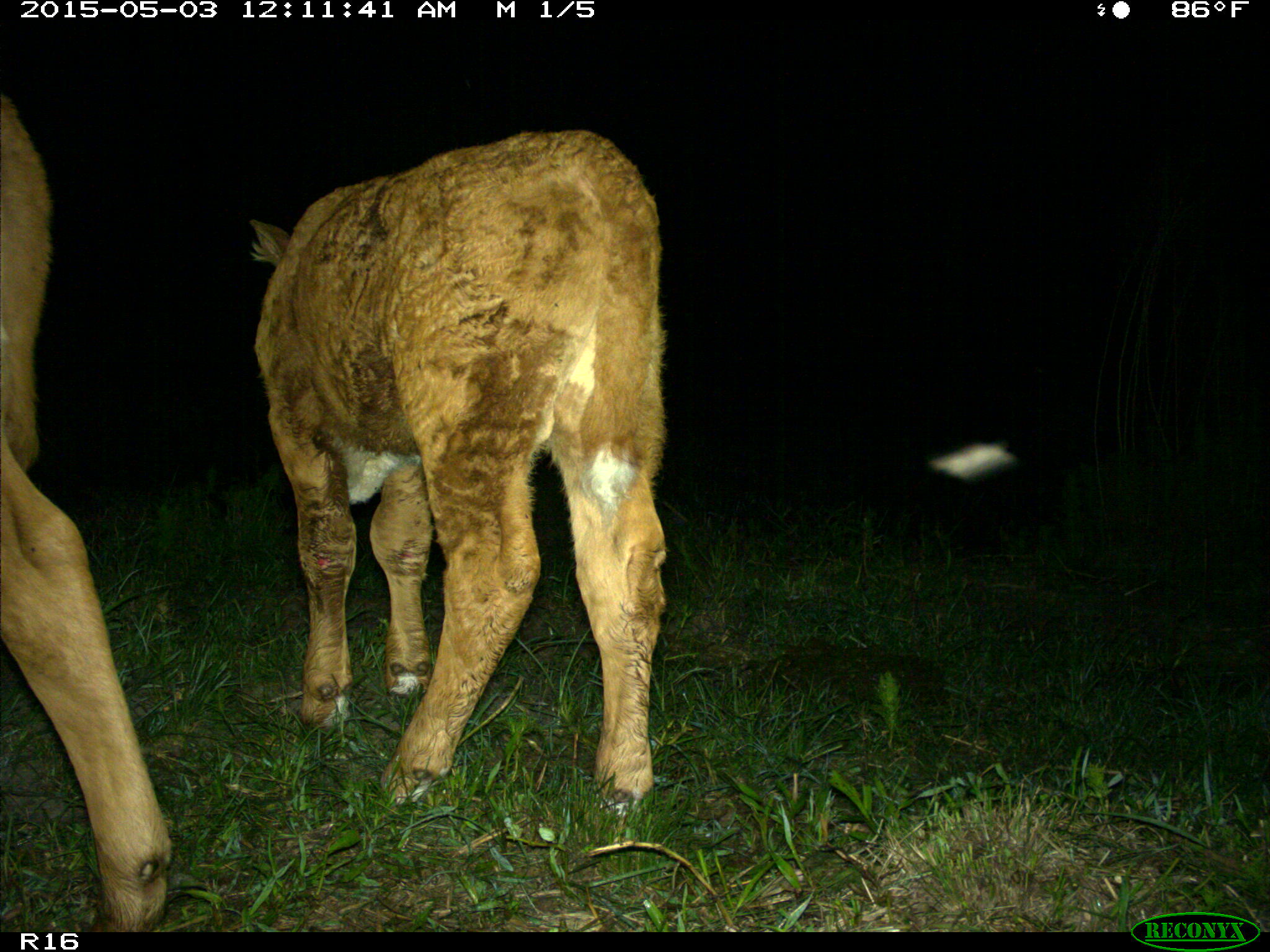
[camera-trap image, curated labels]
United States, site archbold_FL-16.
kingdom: Animalia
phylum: Chordata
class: Mammalia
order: Artiodactyla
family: Bovidae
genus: Bos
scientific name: Bos taurus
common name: domestic cow